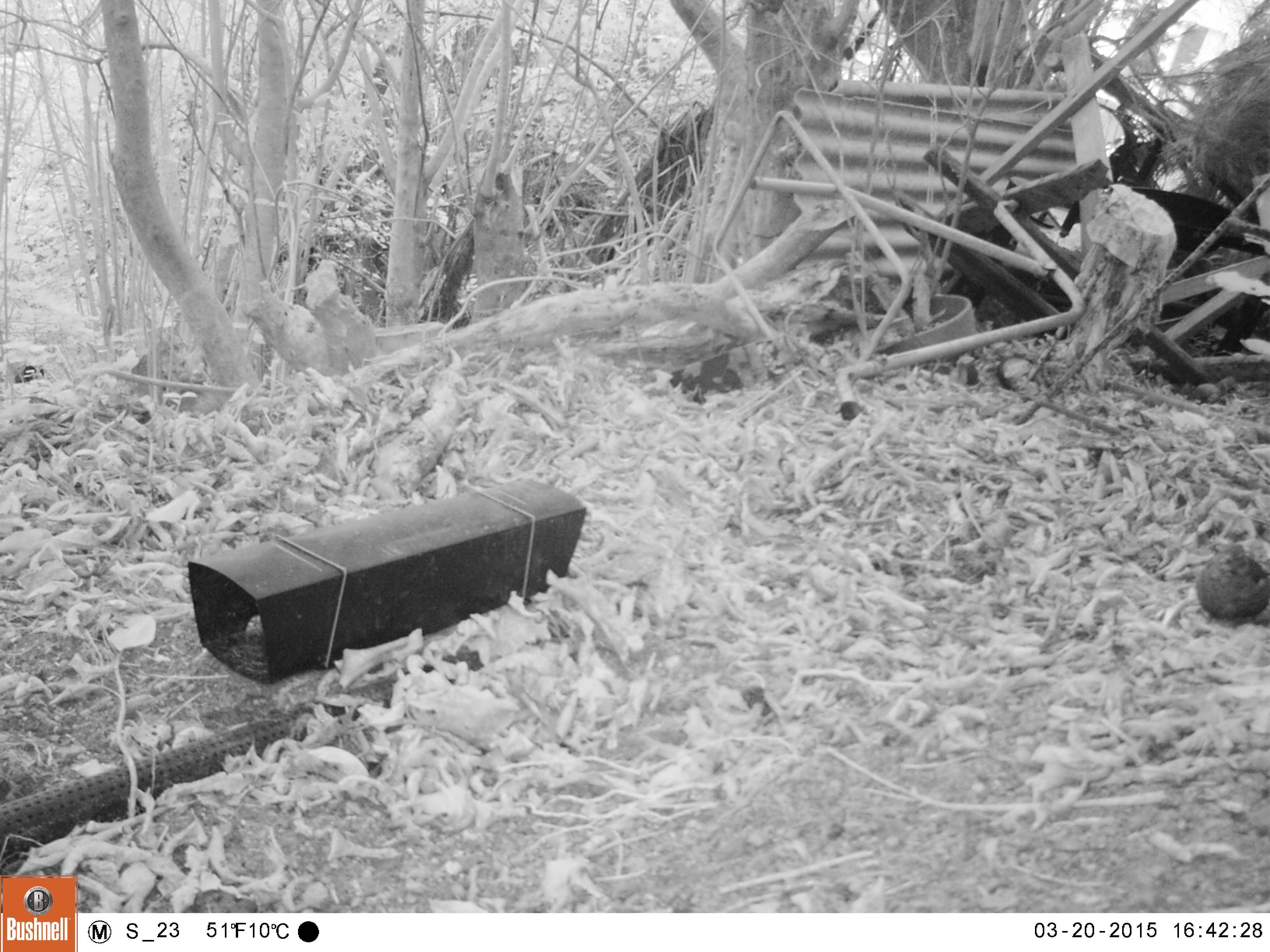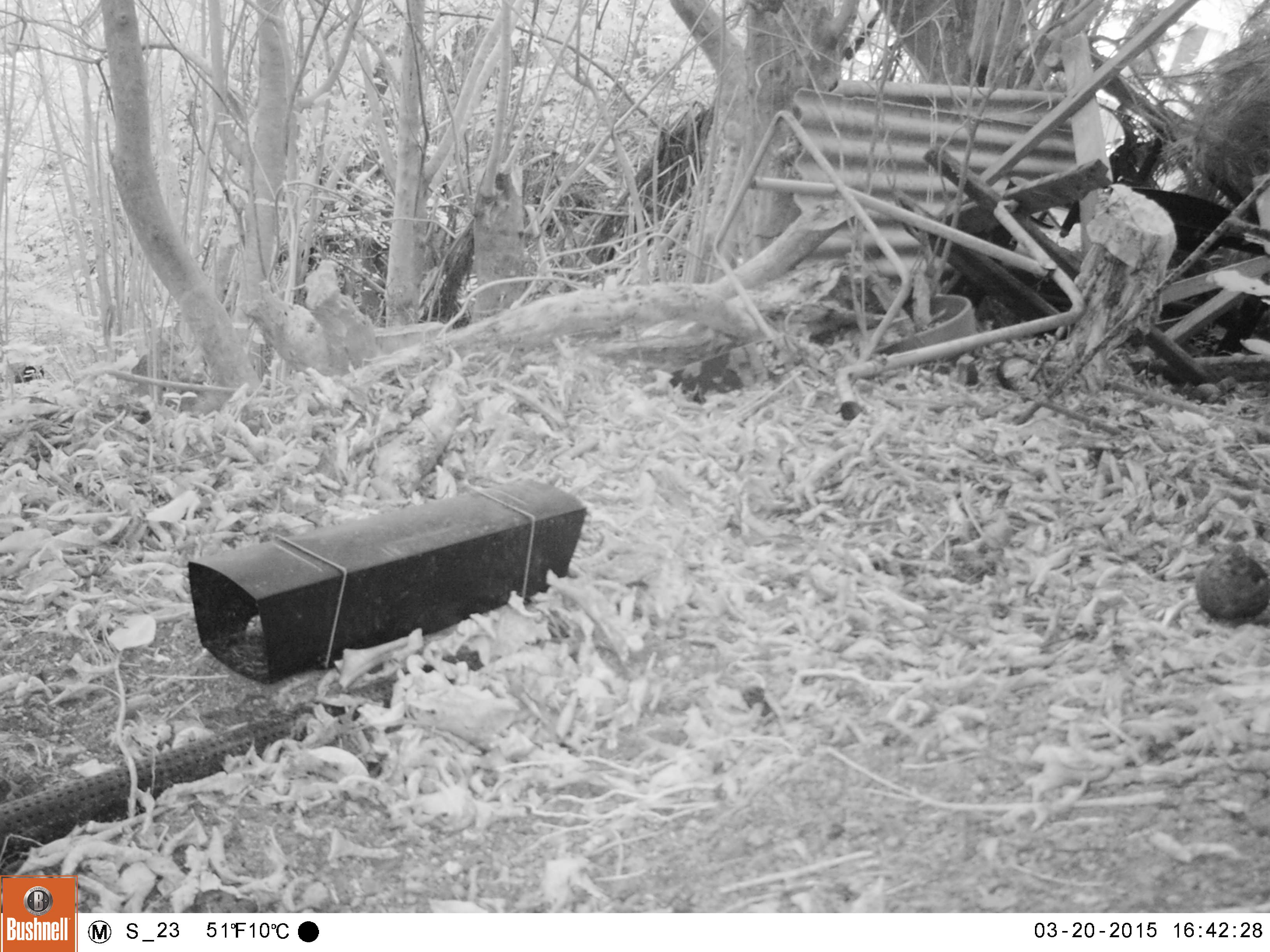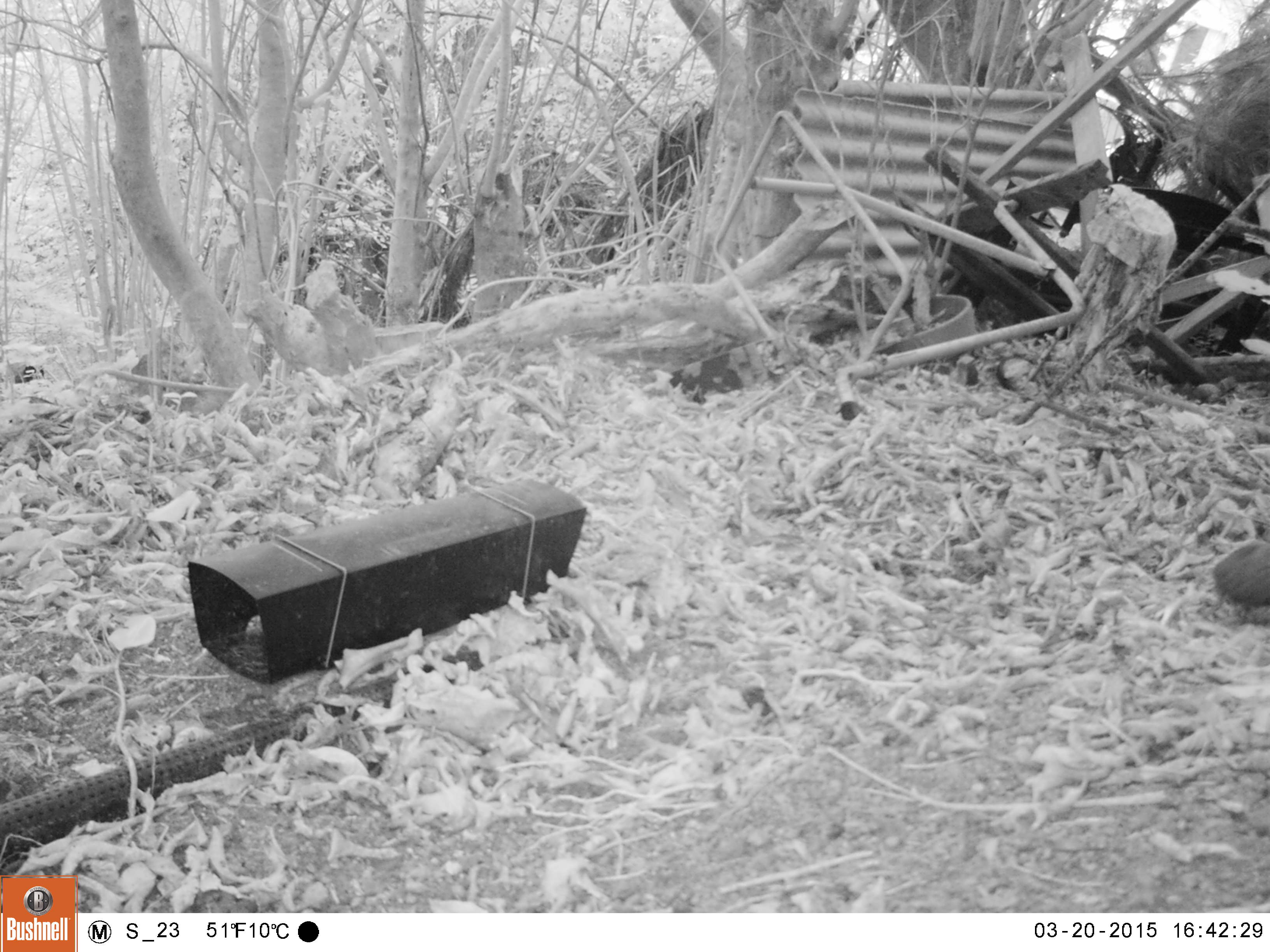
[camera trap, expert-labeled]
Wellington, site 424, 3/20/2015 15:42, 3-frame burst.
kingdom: Animalia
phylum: Chordata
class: Aves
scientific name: Aves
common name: bird